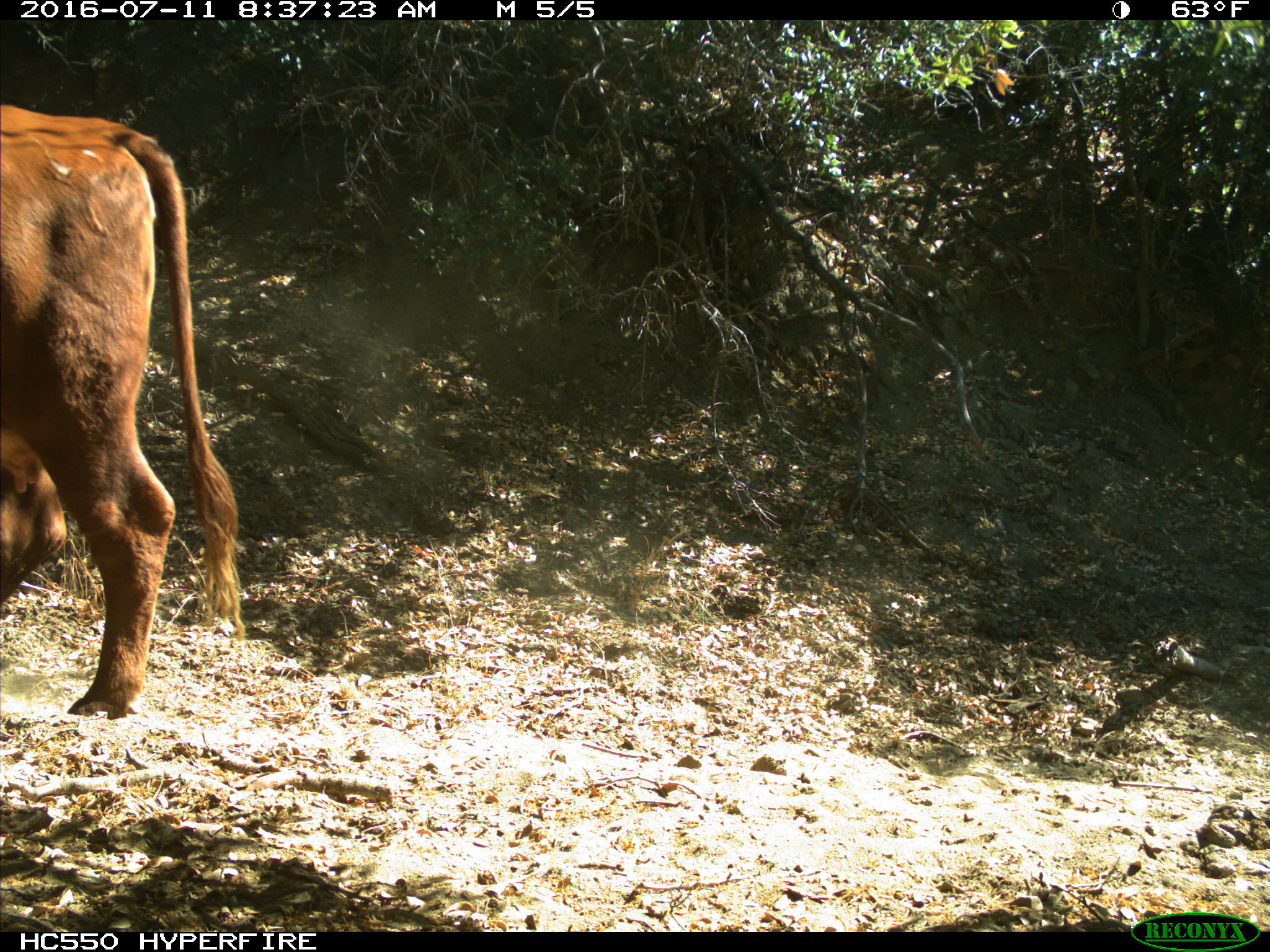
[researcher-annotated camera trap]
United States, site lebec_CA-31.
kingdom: Animalia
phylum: Chordata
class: Mammalia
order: Artiodactyla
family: Bovidae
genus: Bos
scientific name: Bos taurus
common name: domestic cow